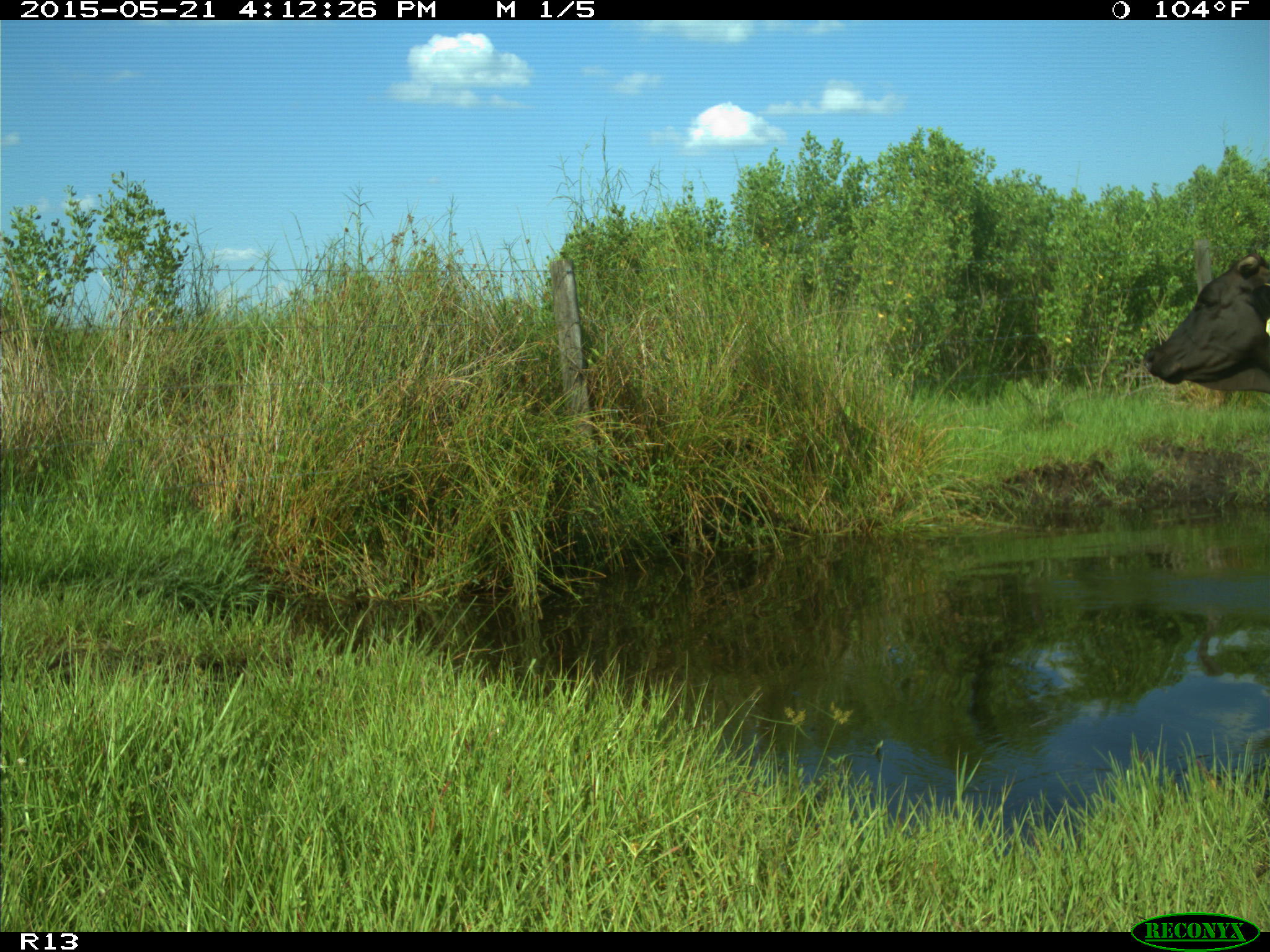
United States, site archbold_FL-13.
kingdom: Animalia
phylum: Chordata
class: Mammalia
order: Artiodactyla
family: Bovidae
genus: Bos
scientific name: Bos taurus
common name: domestic cow